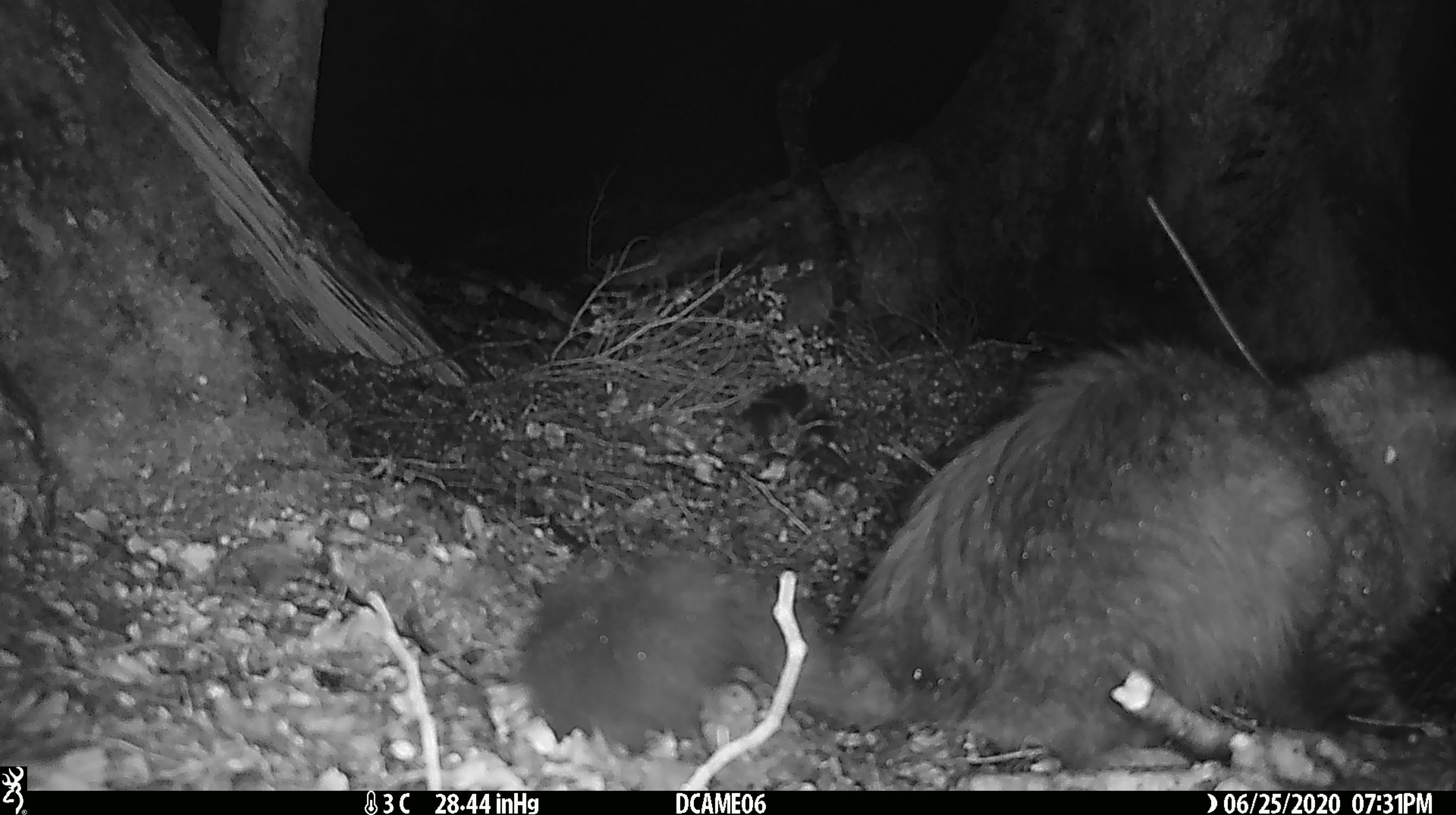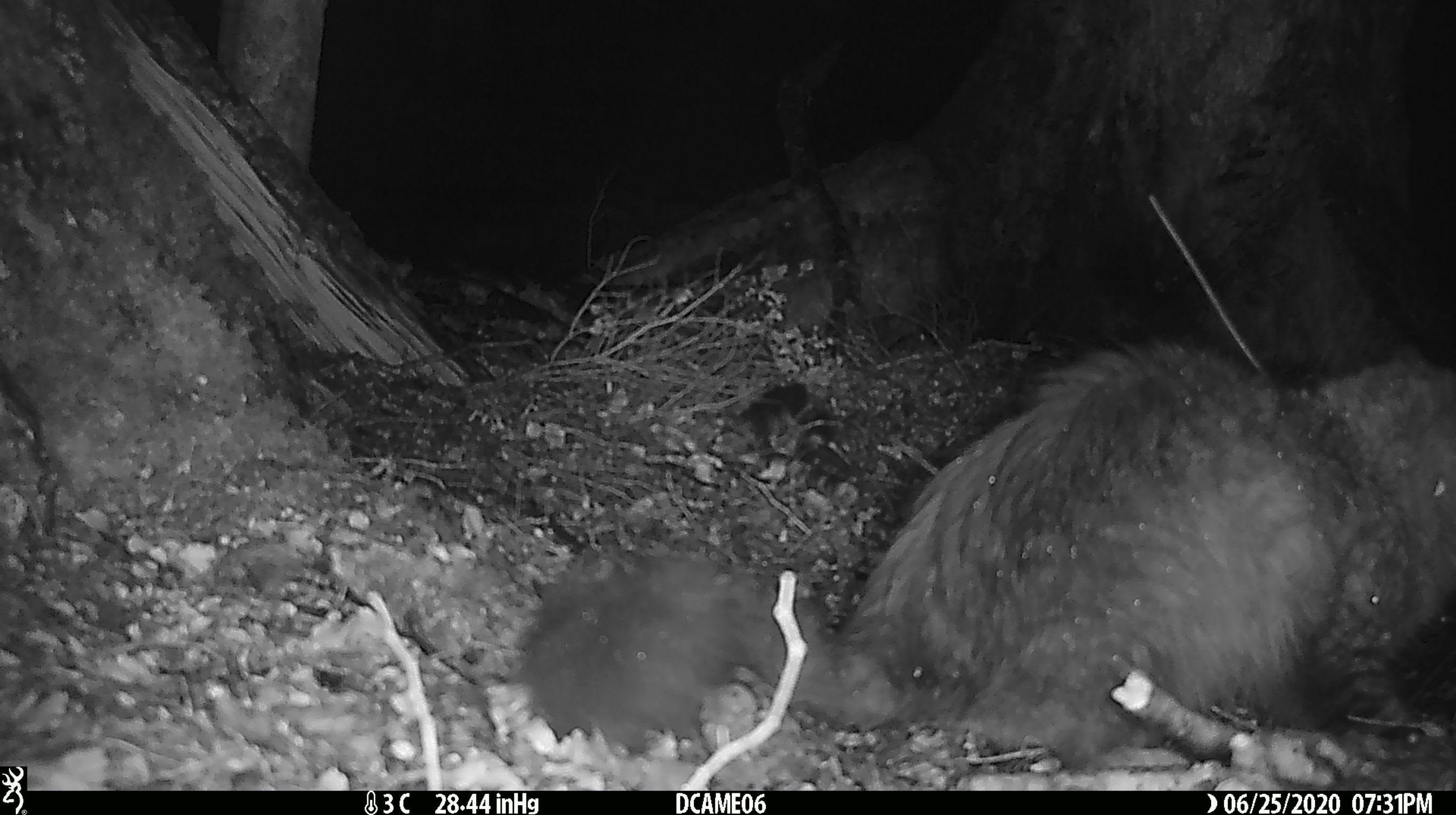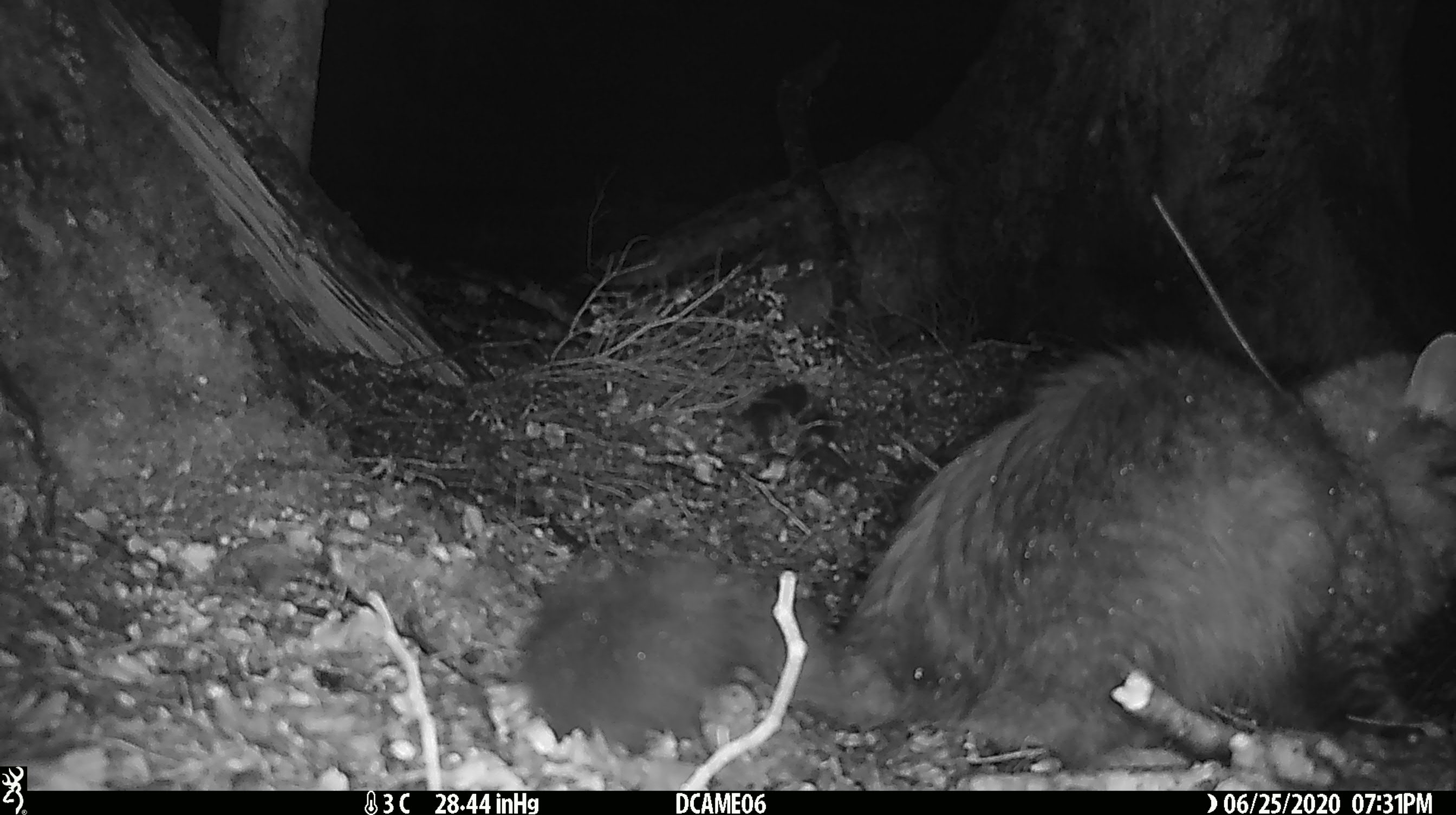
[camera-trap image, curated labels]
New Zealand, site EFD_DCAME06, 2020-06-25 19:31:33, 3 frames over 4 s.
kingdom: Animalia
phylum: Chordata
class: Mammalia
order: Carnivora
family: Felidae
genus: Felis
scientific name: Felis catus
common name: domestic cat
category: cat